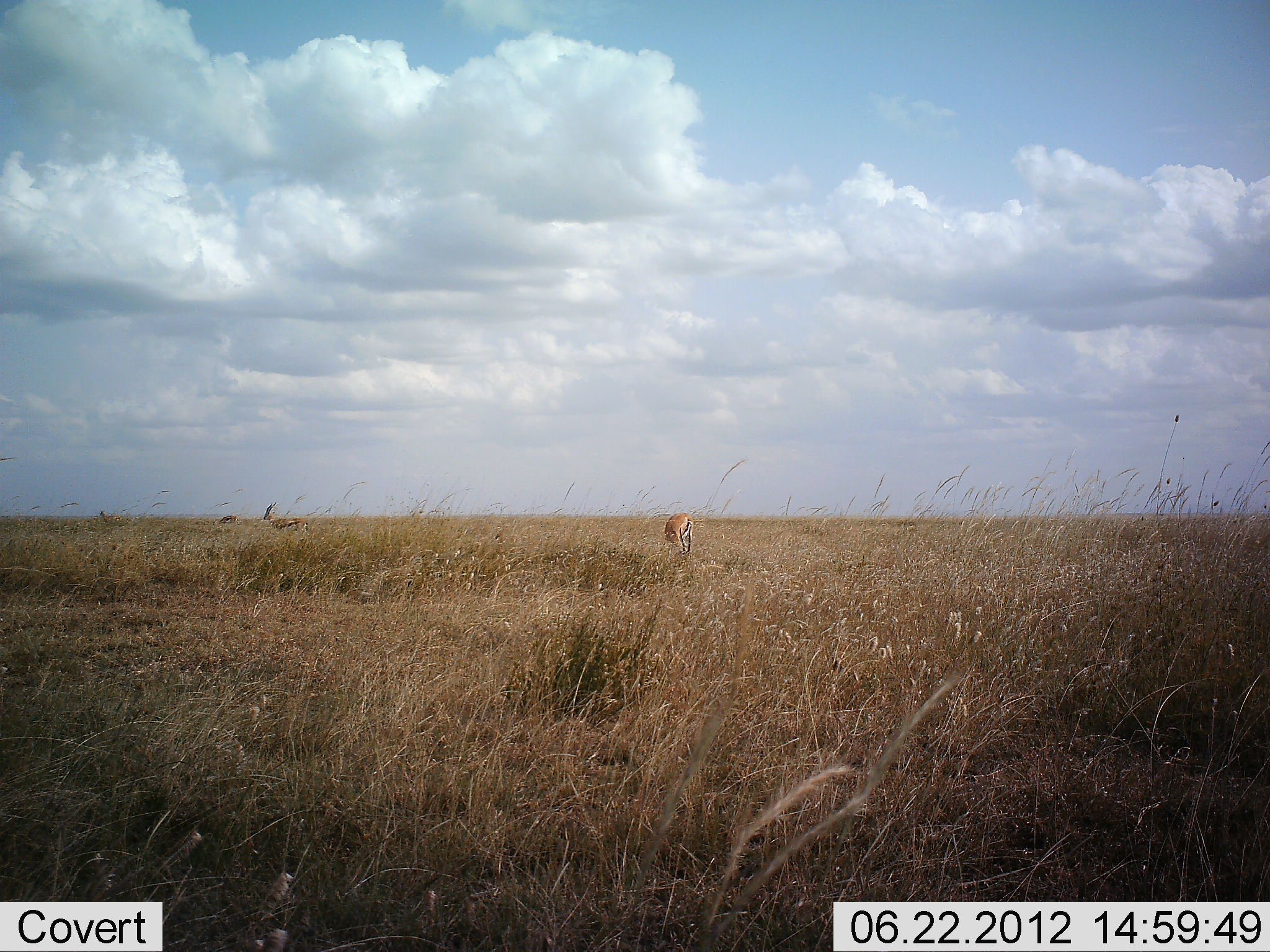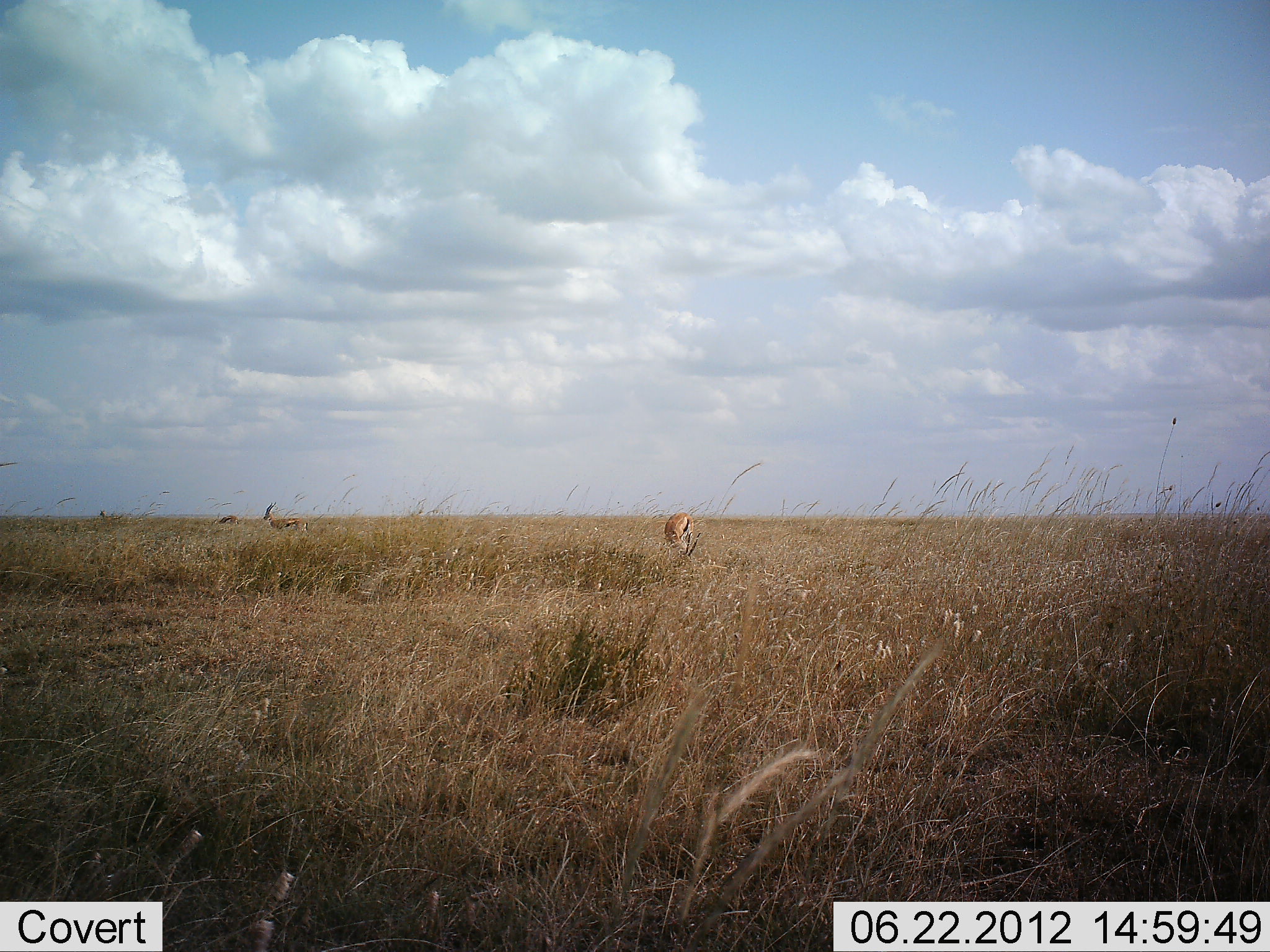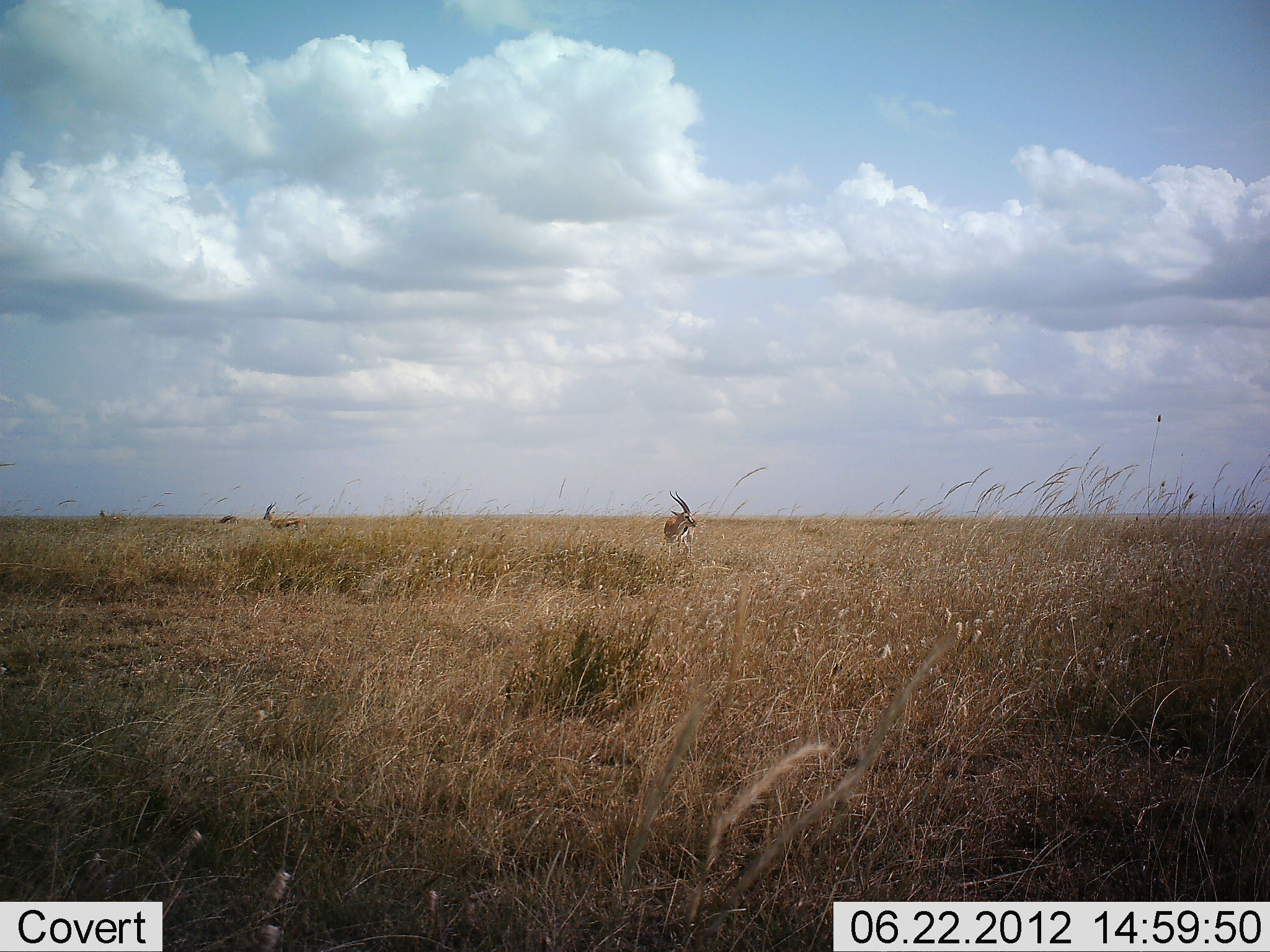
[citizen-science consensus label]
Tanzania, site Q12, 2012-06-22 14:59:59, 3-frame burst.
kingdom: Animalia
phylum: Chordata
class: Mammalia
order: Artiodactyla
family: Bovidae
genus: Eudorcas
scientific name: Eudorcas thomsonii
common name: thomson's gazelle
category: gazellethomsons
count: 3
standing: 80%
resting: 0%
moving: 0%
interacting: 0%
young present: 0%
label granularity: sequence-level